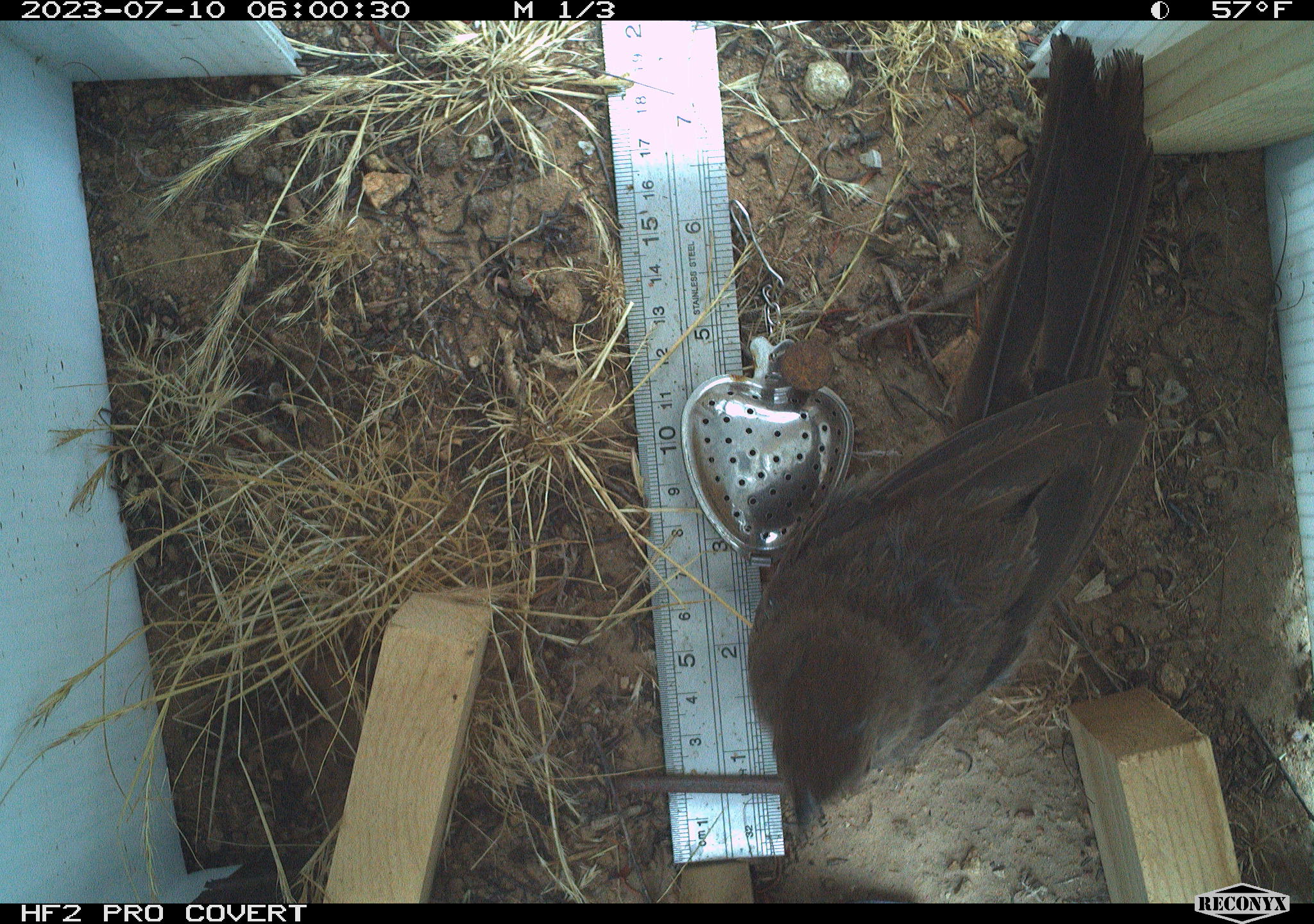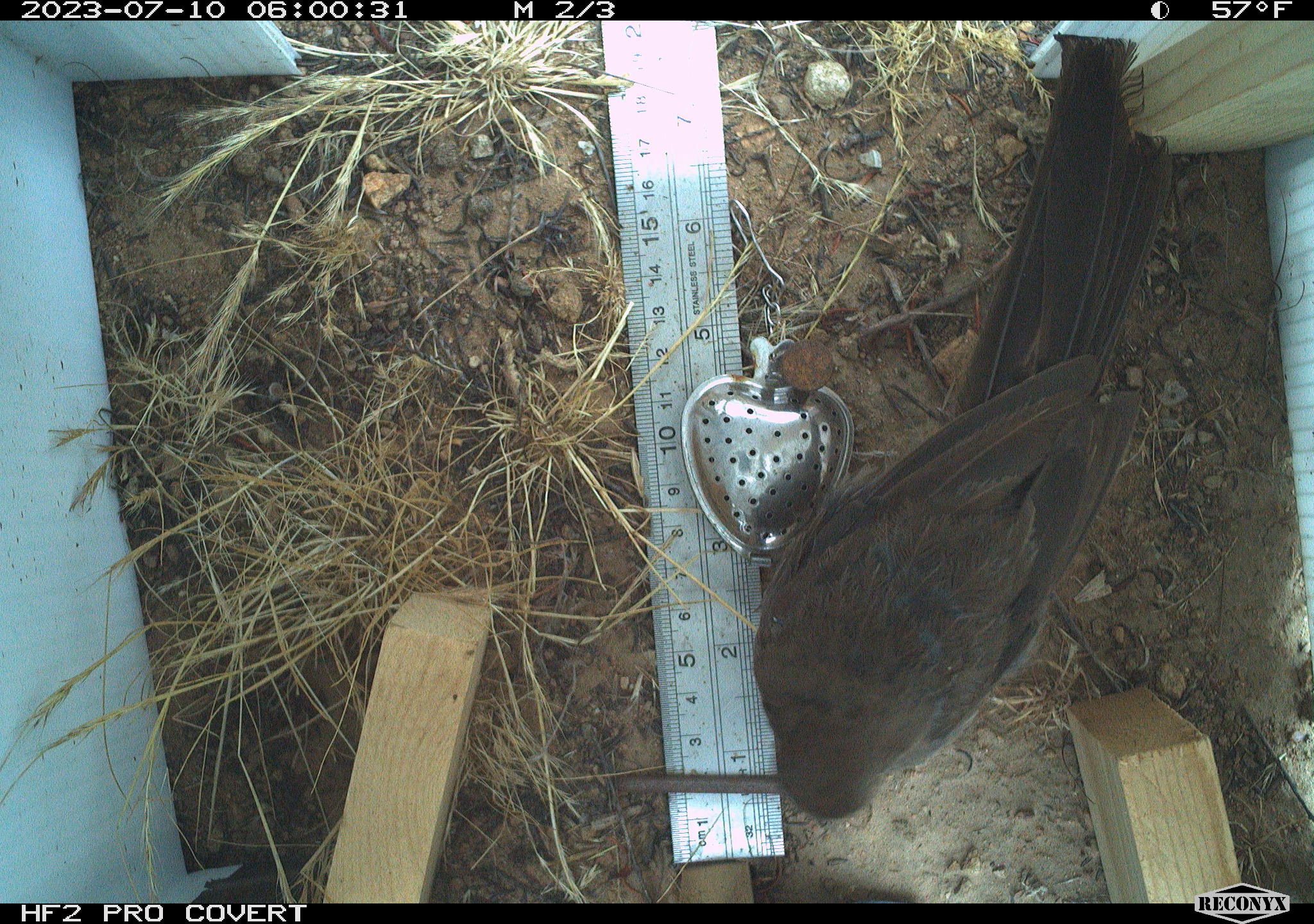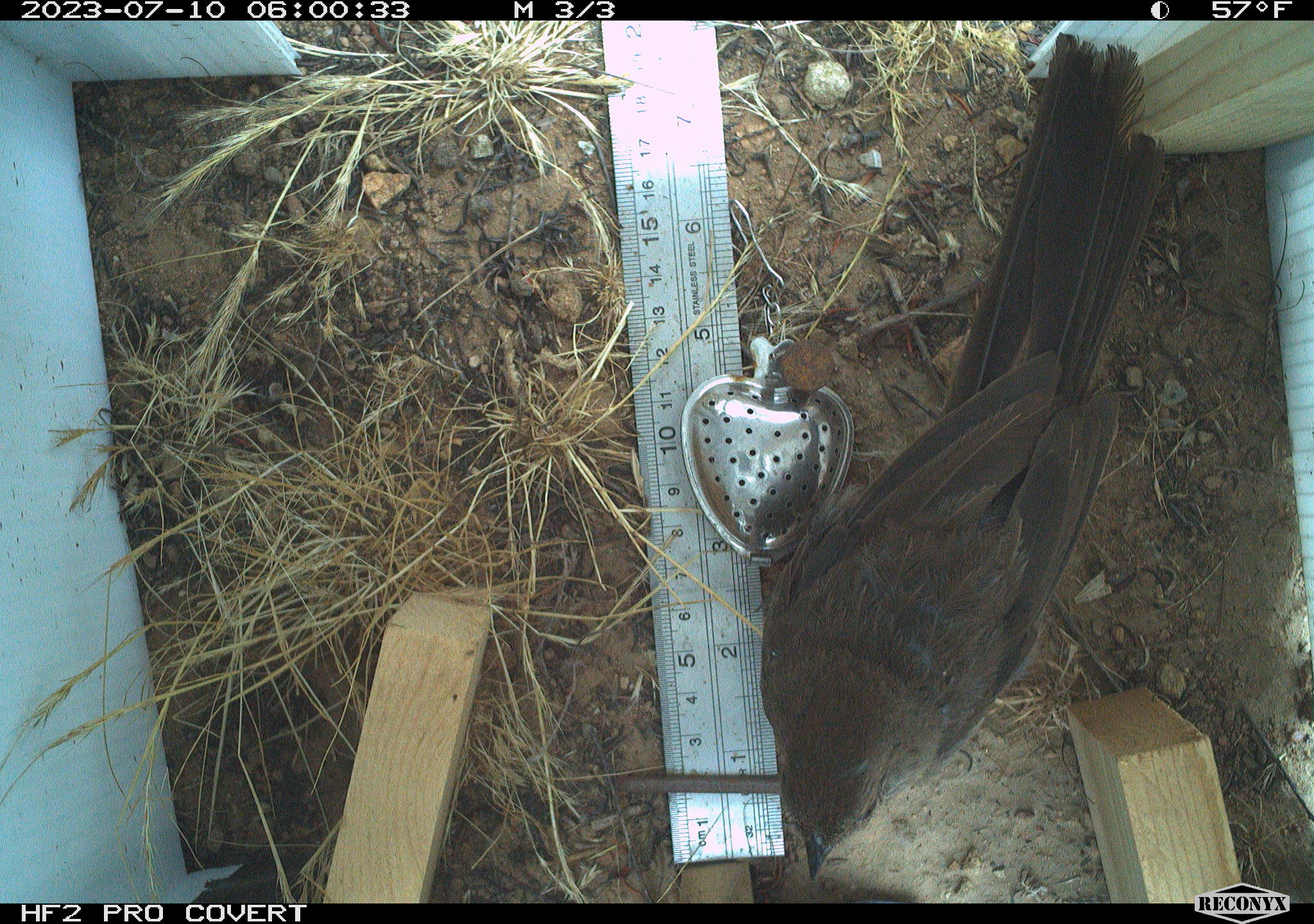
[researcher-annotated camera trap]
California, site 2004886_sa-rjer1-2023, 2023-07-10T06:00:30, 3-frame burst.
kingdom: Animalia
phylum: Chordata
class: Aves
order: Passeriformes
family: Passerellidae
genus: Melozone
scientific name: Melozone crissalis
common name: california towhee